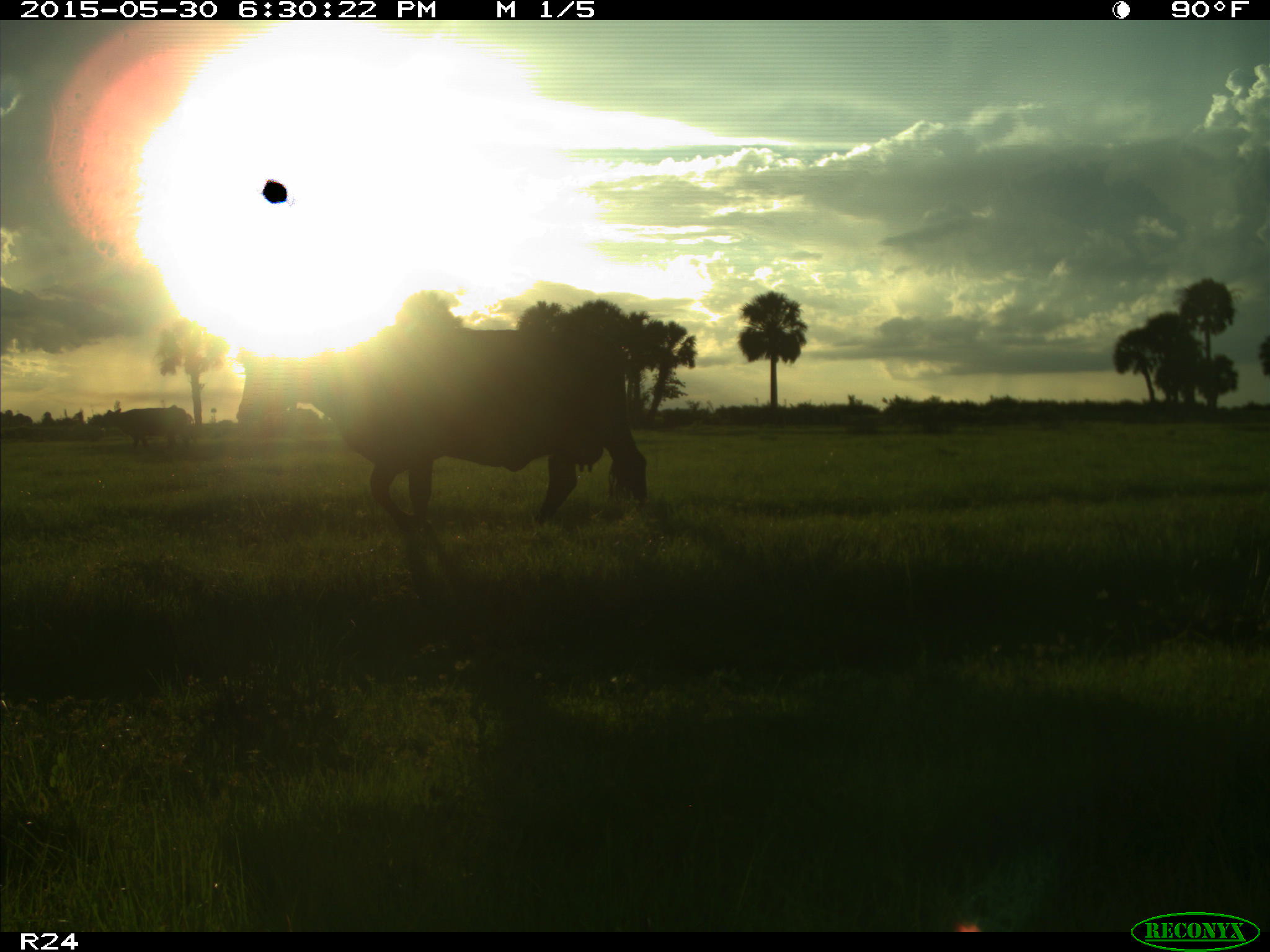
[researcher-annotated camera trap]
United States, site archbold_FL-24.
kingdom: Animalia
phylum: Chordata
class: Mammalia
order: Artiodactyla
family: Bovidae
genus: Bos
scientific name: Bos taurus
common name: domestic cow